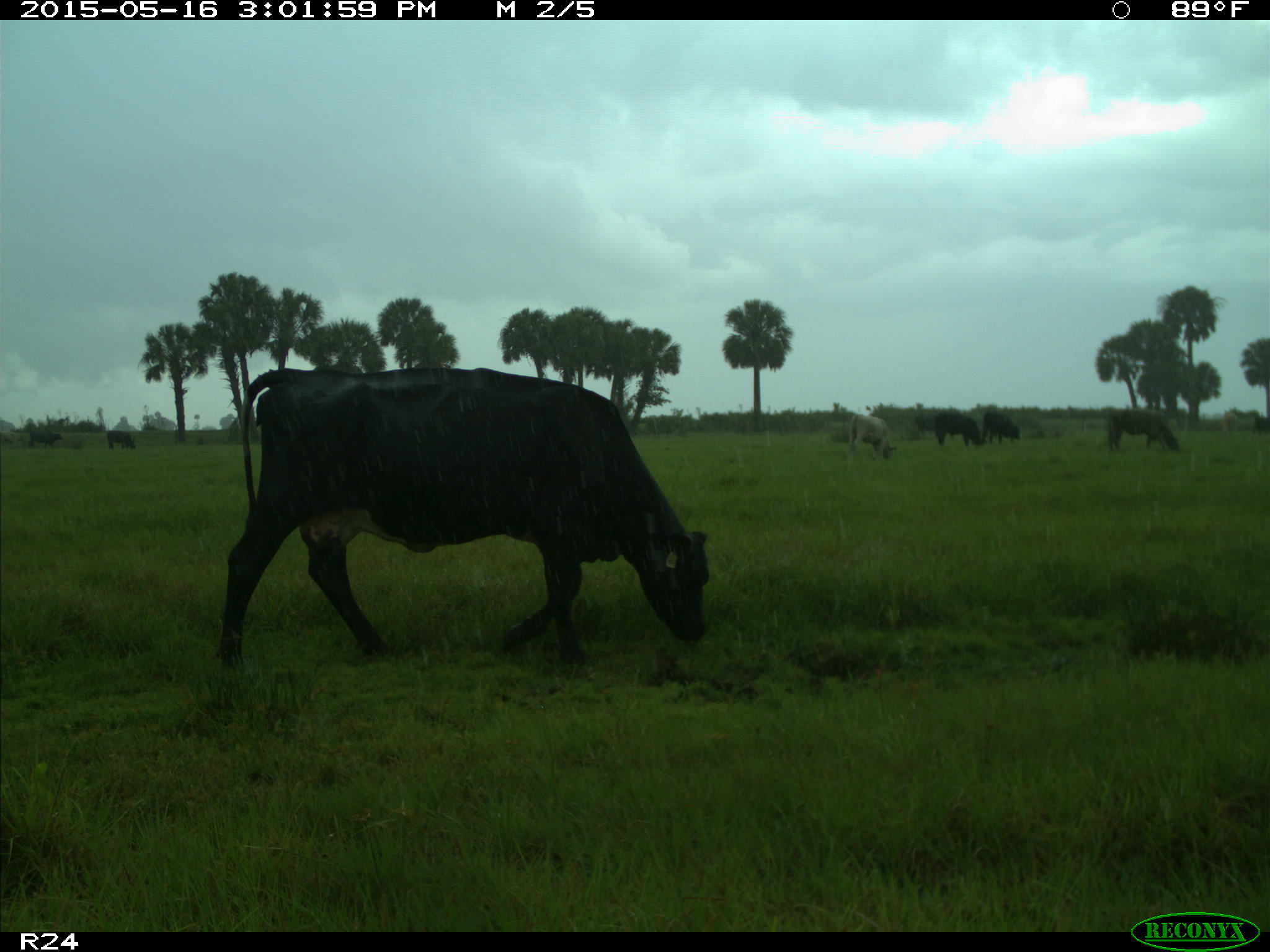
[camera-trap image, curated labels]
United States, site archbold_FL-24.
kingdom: Animalia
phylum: Chordata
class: Mammalia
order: Artiodactyla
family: Bovidae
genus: Bos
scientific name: Bos taurus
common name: domestic cow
Bos taurus (domestic cow).